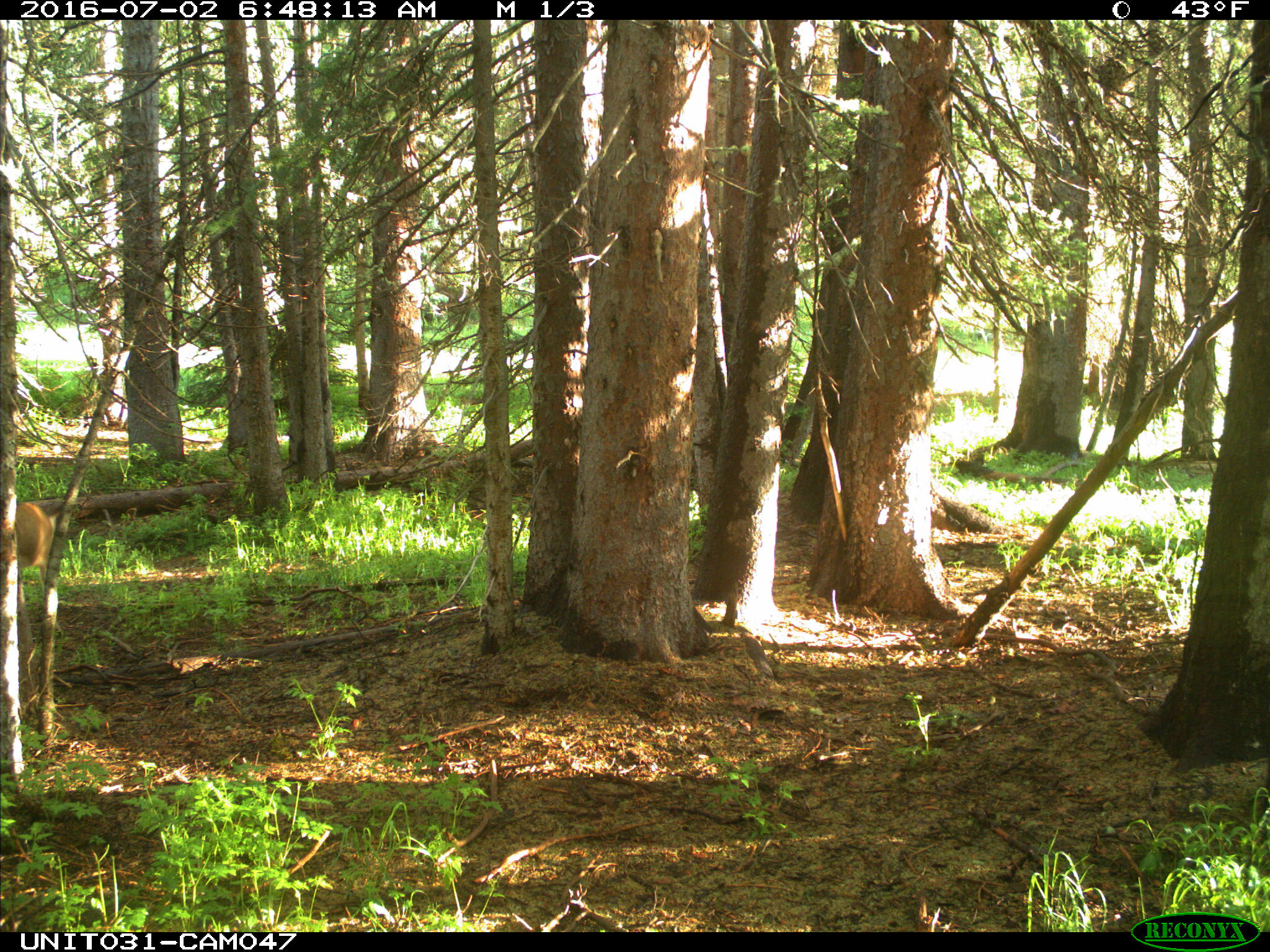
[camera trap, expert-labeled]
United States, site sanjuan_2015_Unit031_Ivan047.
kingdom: Animalia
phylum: Chordata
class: Mammalia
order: Artiodactyla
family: Cervidae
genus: Odocoileus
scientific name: Odocoileus hemionus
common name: mule deer